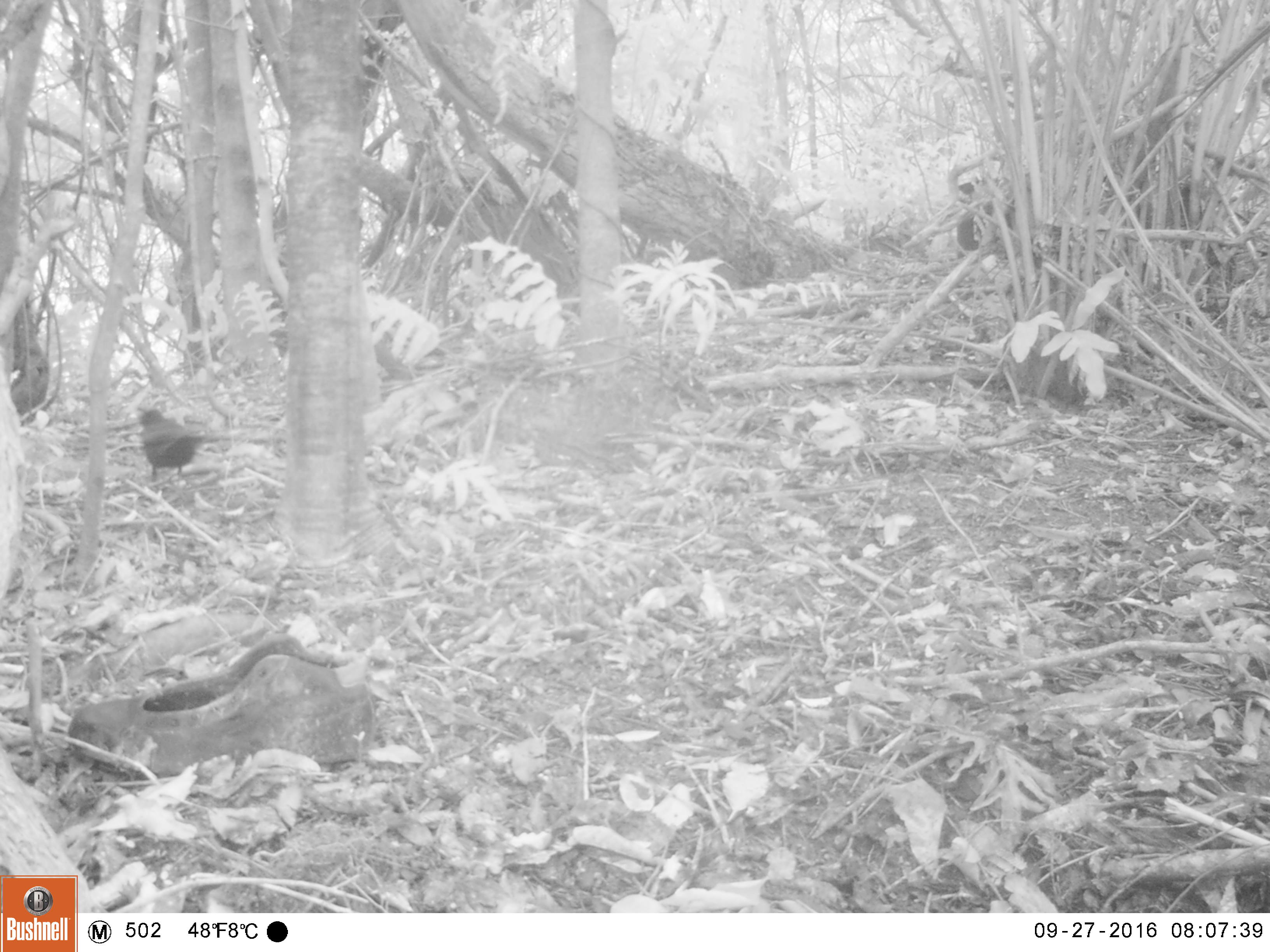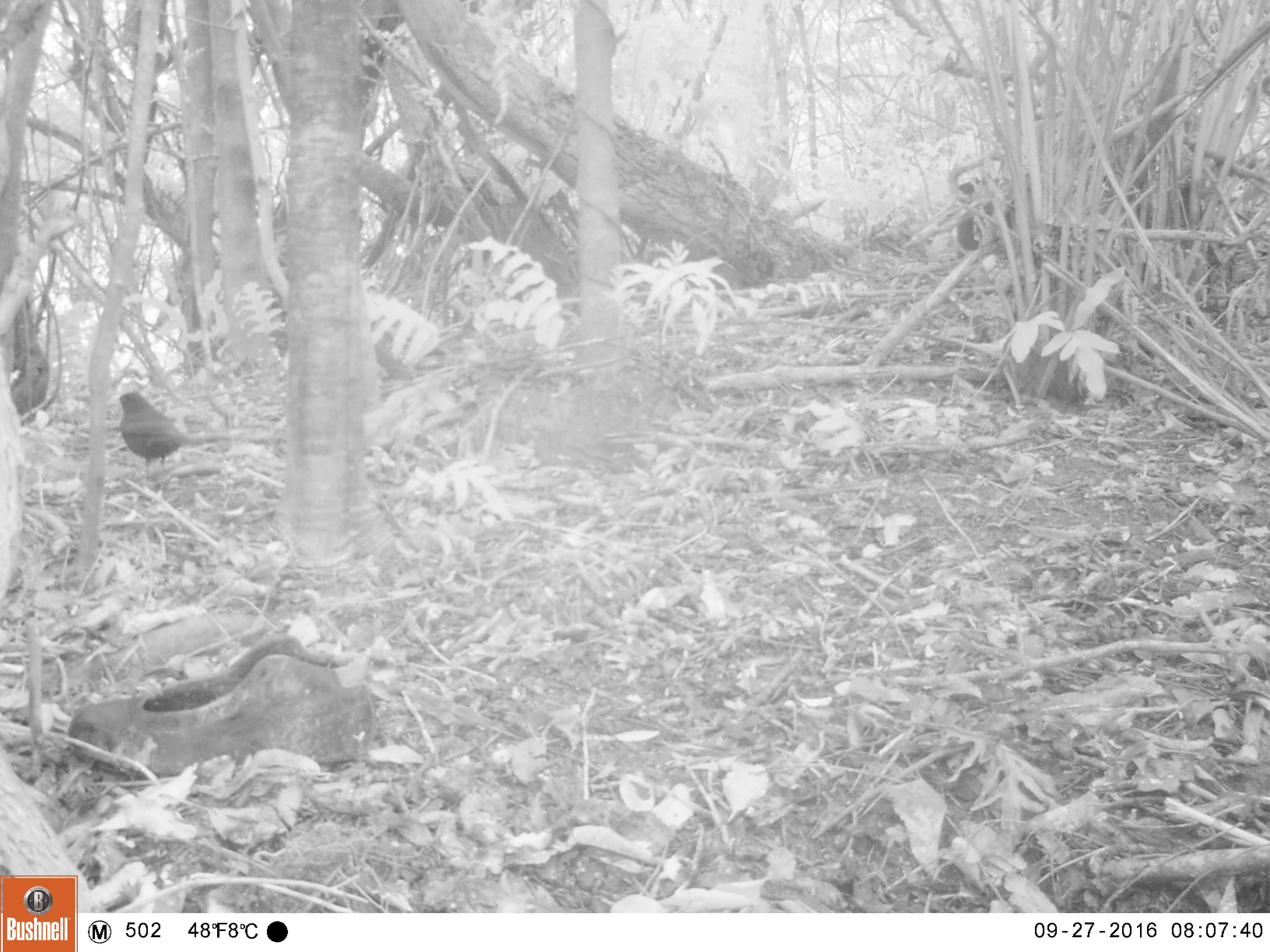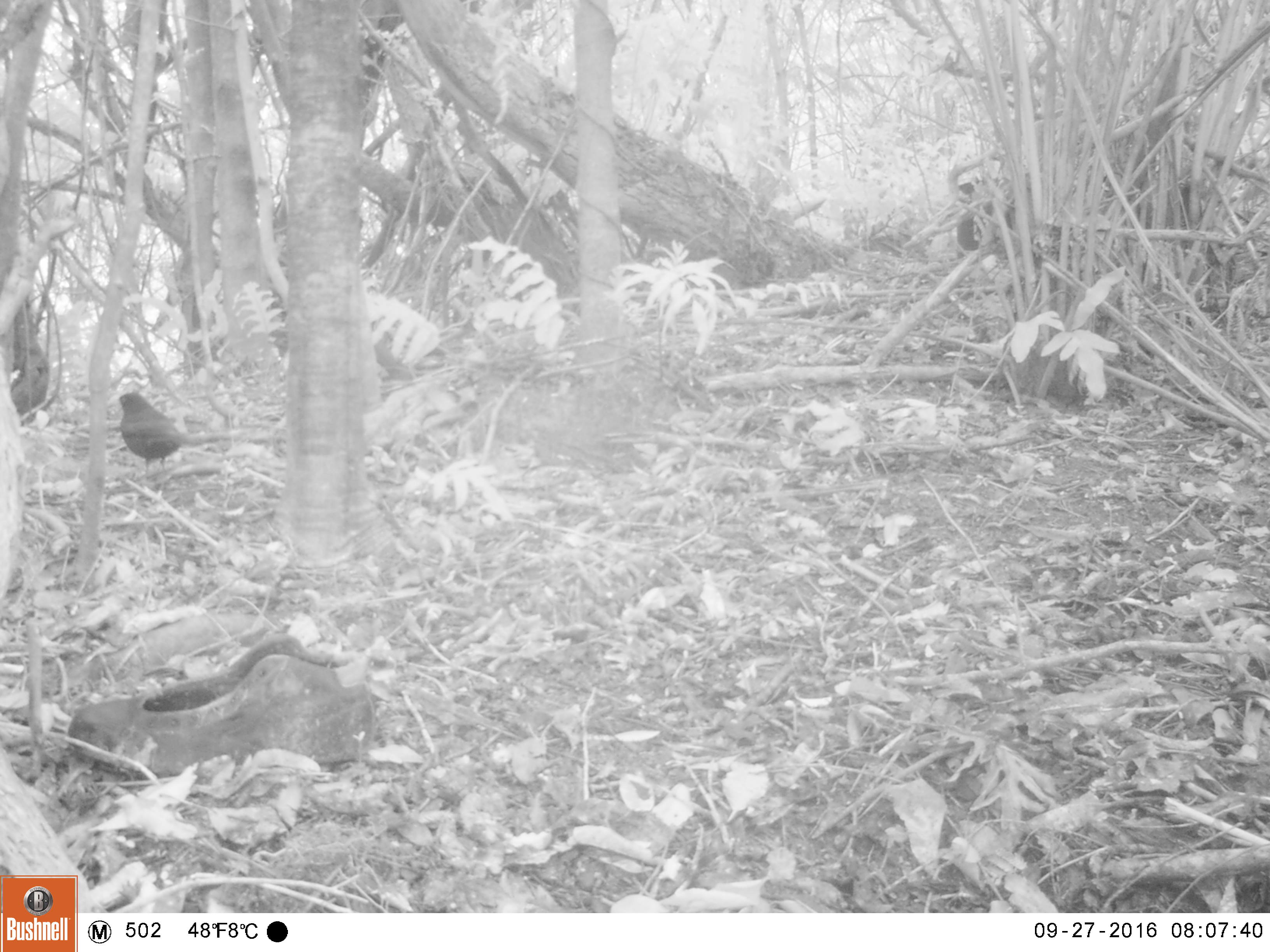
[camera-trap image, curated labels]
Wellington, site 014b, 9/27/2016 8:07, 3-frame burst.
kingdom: Animalia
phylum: Chordata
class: Aves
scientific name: Aves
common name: bird